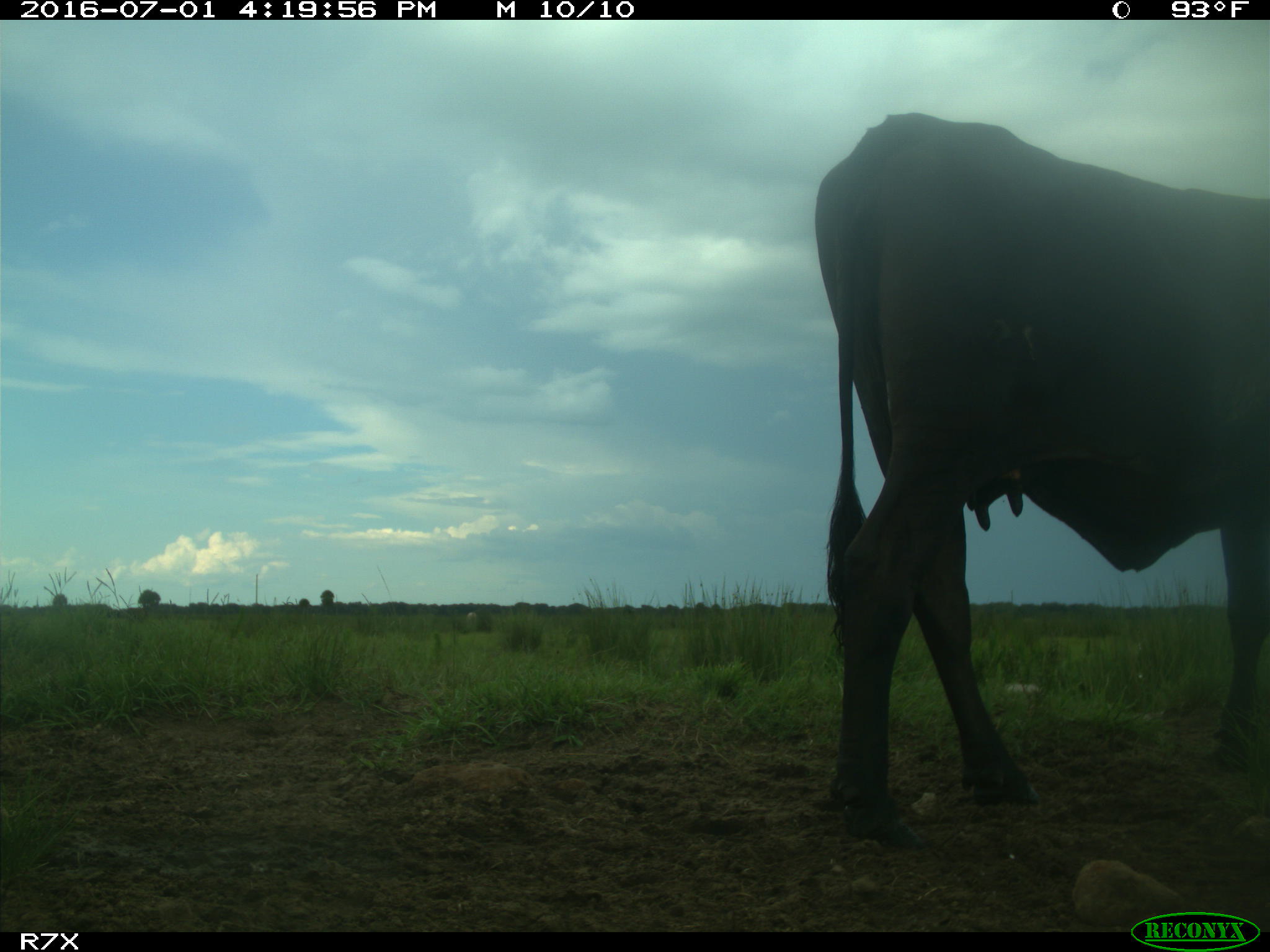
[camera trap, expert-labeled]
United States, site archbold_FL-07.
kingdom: Animalia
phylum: Chordata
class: Mammalia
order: Artiodactyla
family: Bovidae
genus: Bos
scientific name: Bos taurus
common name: domestic cow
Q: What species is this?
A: Bos taurus (domestic cow).